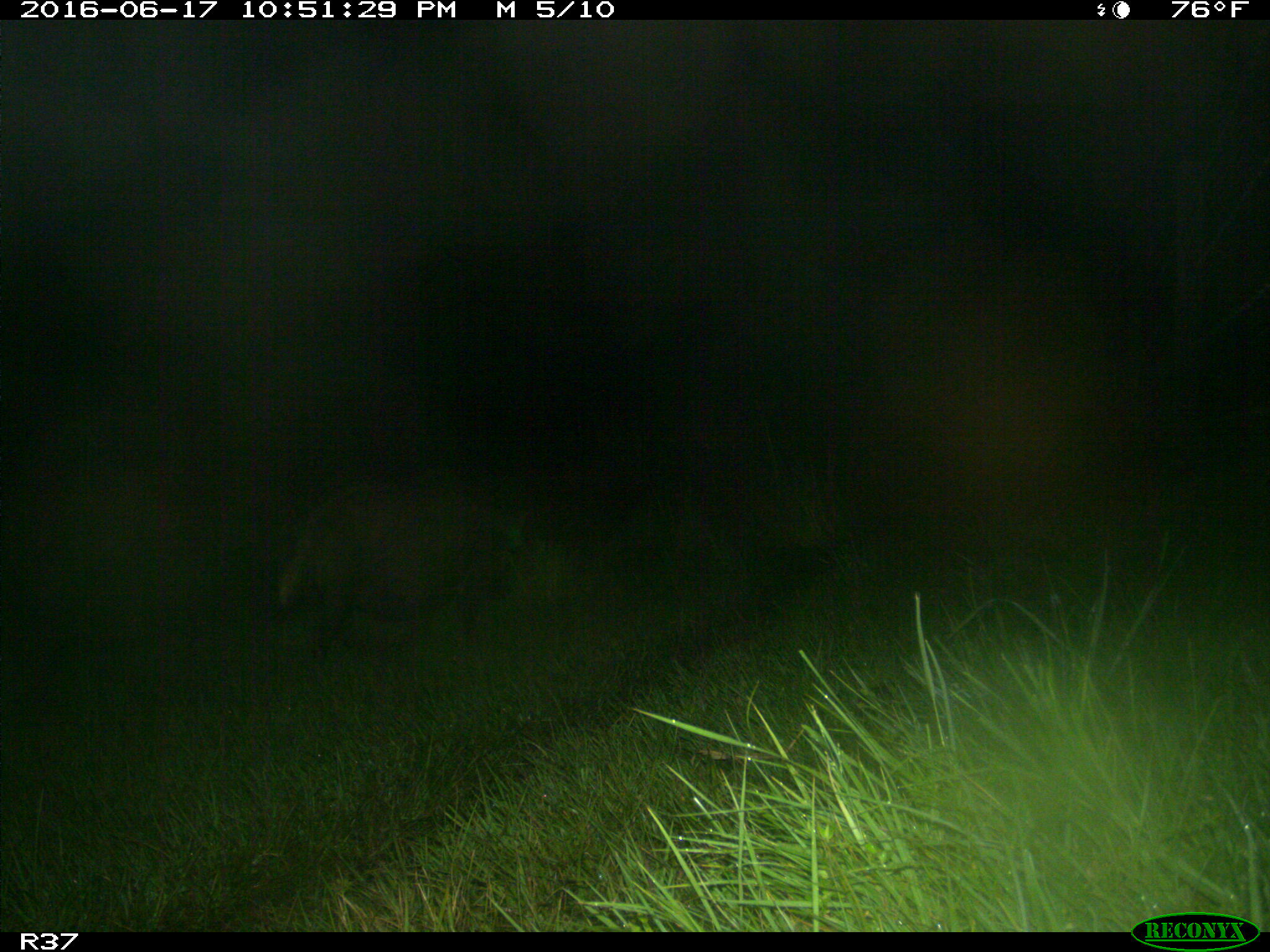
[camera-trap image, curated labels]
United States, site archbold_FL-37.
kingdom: Animalia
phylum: Chordata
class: Mammalia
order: Artiodactyla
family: Suidae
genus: Sus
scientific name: Sus scrofa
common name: wild boar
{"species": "Sus scrofa (wild boar)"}